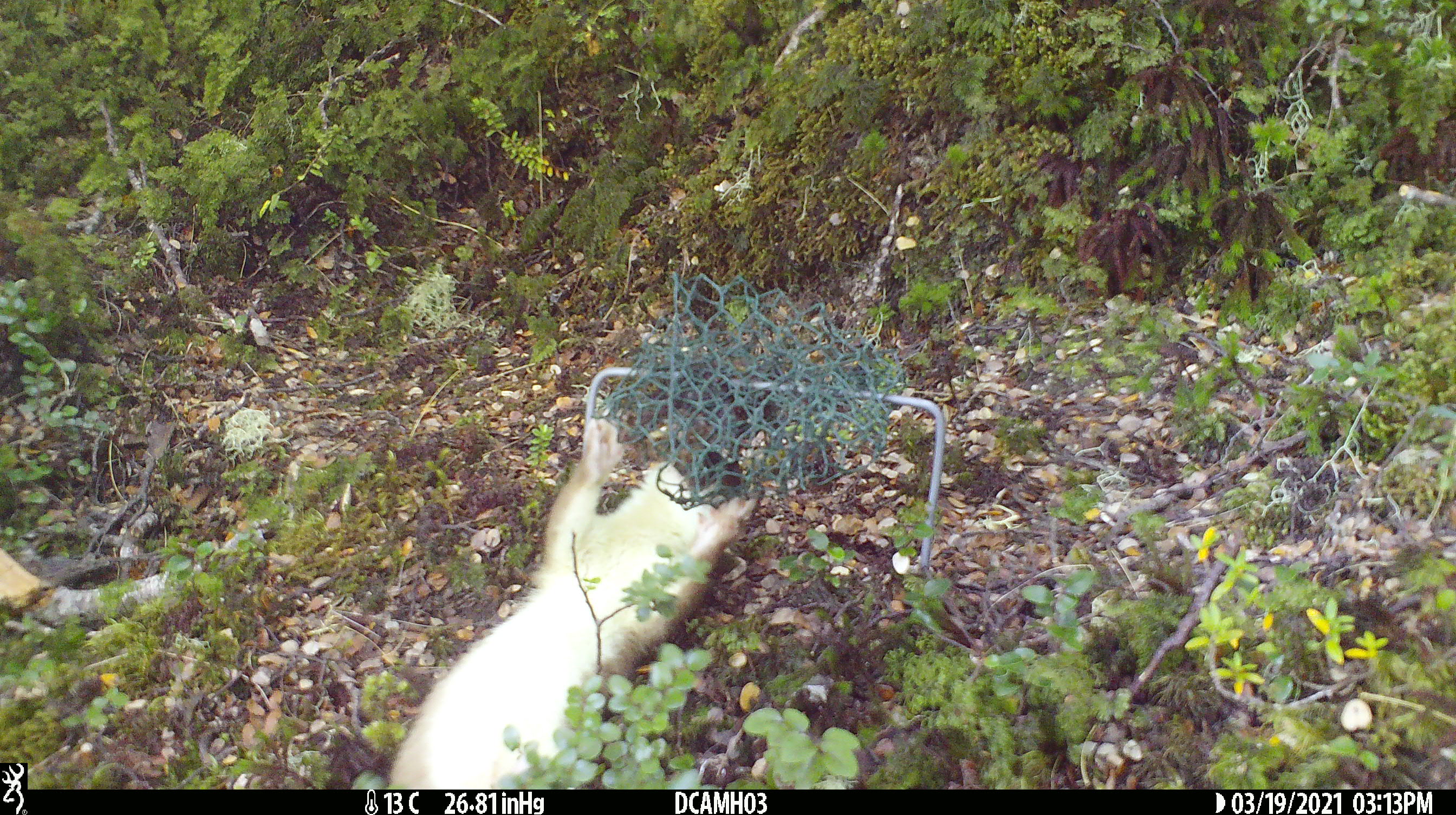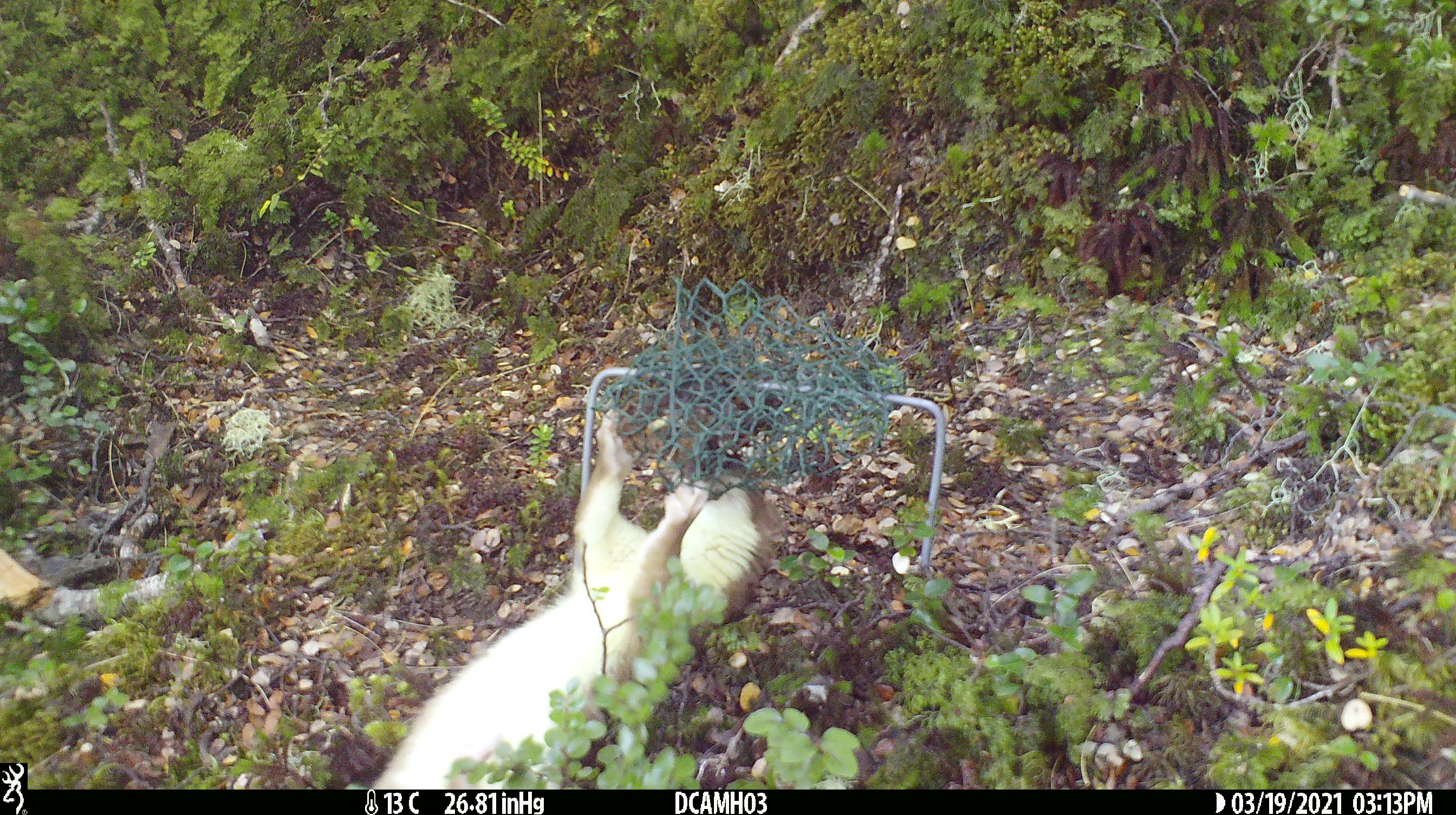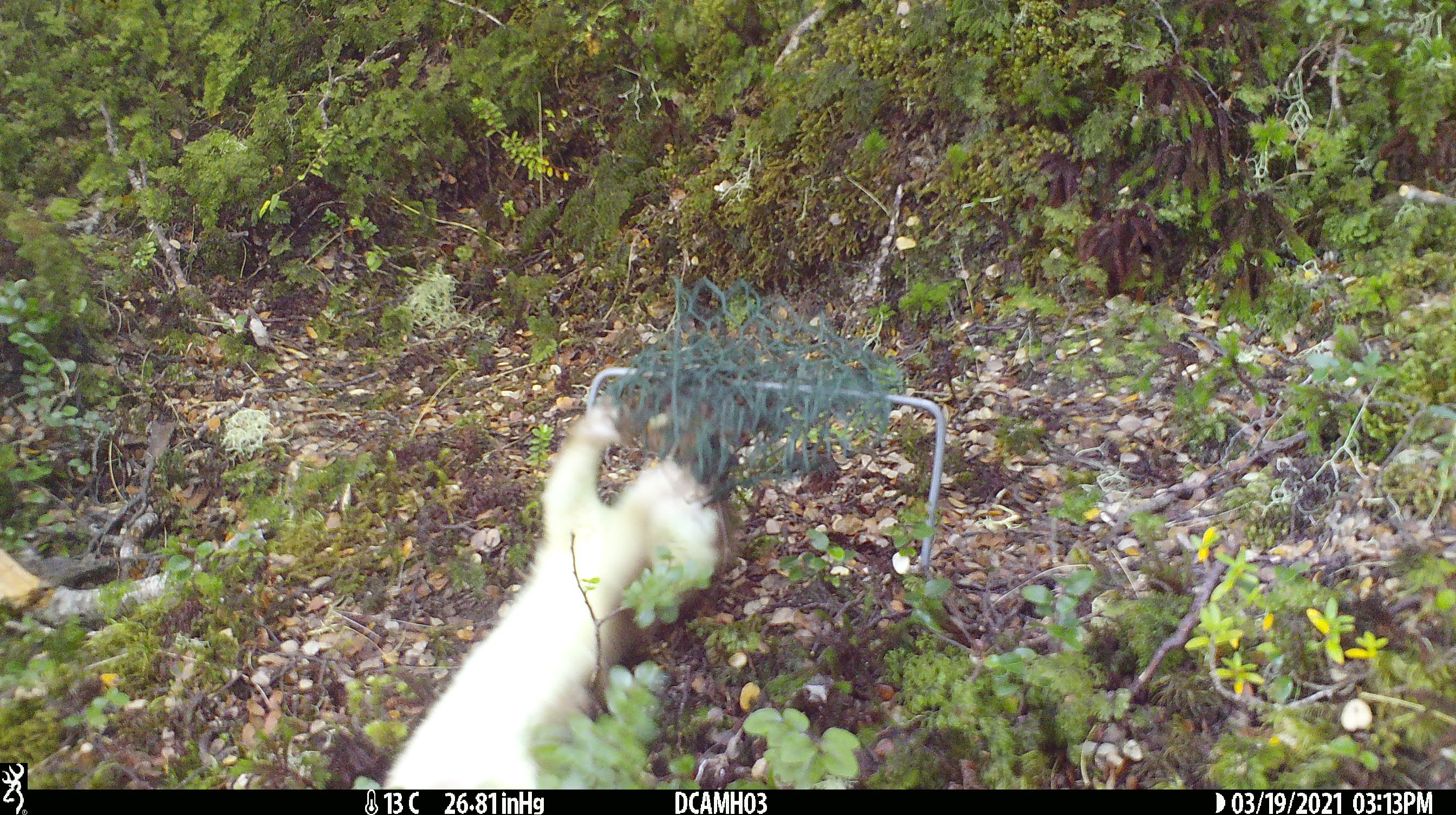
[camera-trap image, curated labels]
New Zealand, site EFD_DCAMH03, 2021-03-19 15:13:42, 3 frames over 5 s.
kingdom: Animalia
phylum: Chordata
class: Mammalia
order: Carnivora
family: Mustelidae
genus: Mustela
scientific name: Mustela erminea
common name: stoat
Stoat (Mustela erminea).